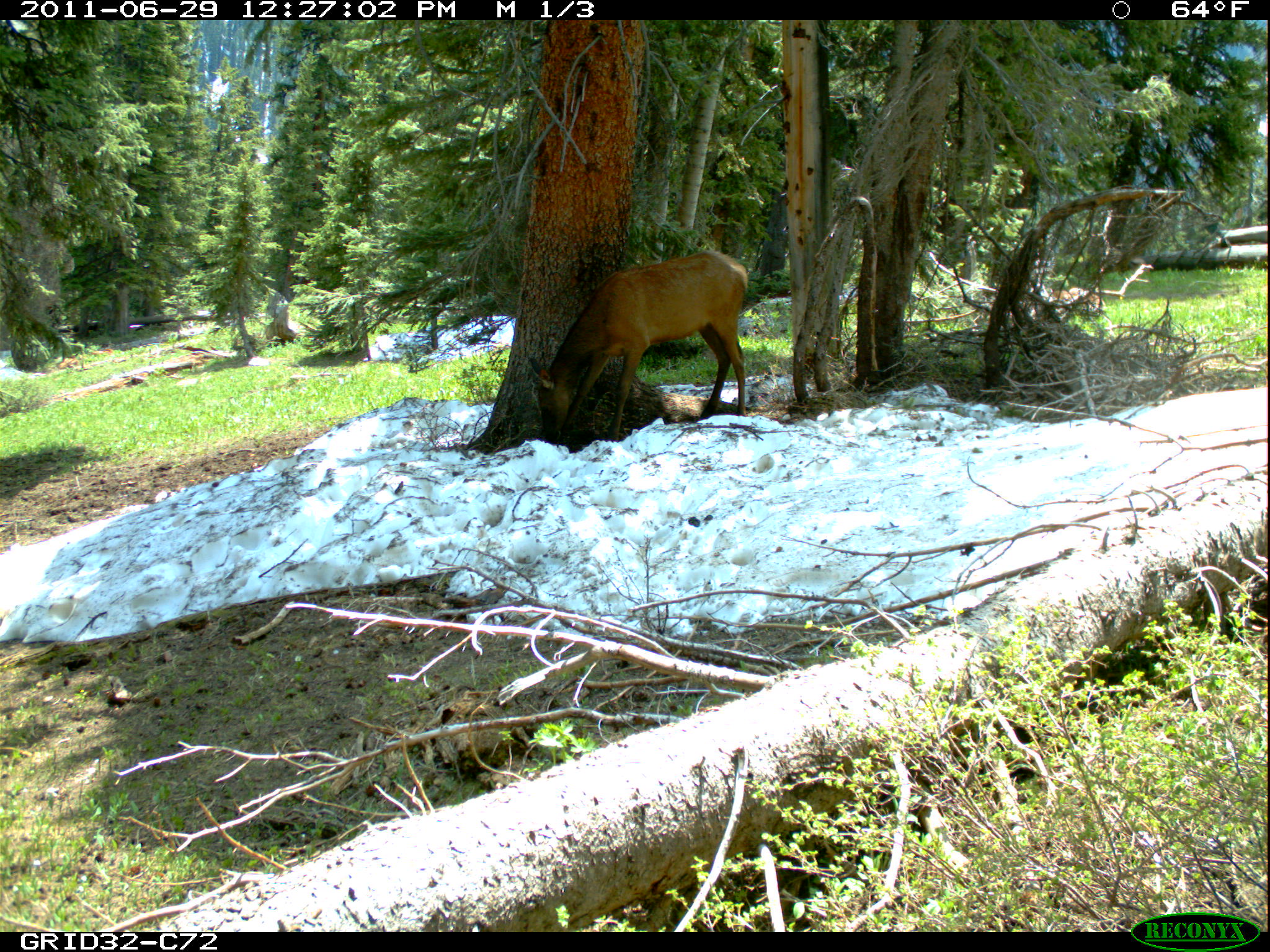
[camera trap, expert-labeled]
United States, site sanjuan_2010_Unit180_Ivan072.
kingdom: Animalia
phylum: Chordata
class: Mammalia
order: Artiodactyla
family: Cervidae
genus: Cervus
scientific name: Cervus elaphus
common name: red deer